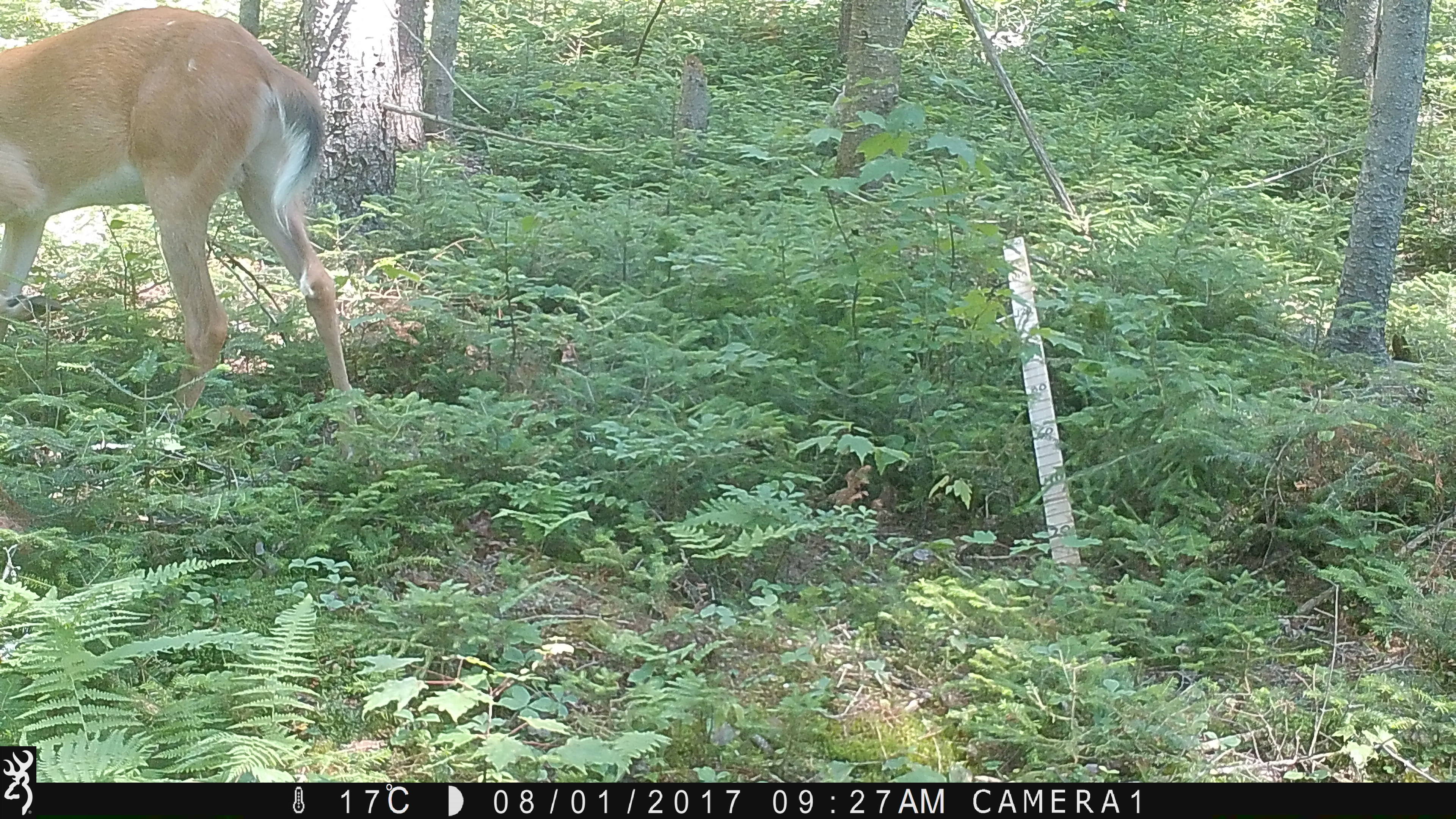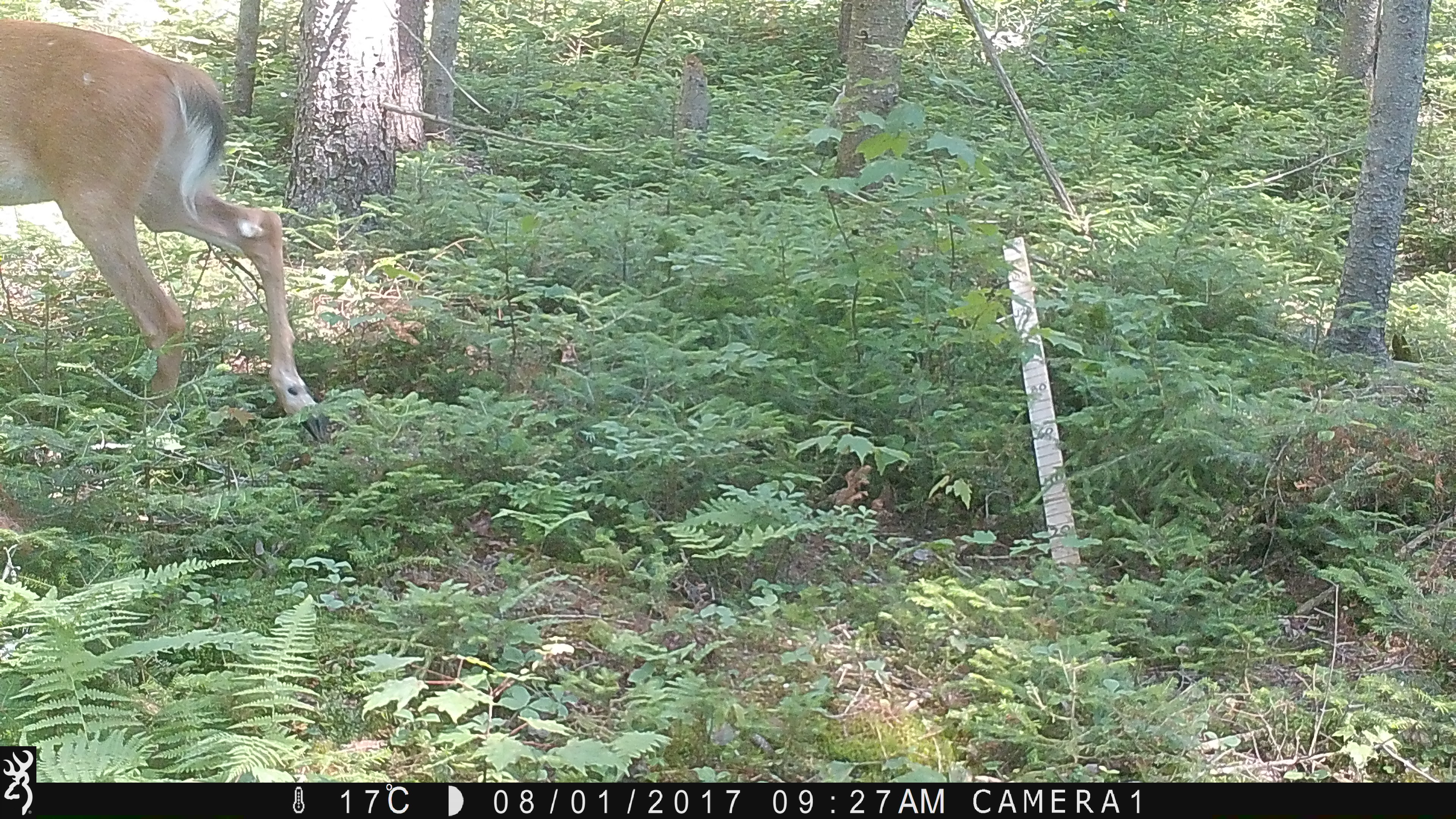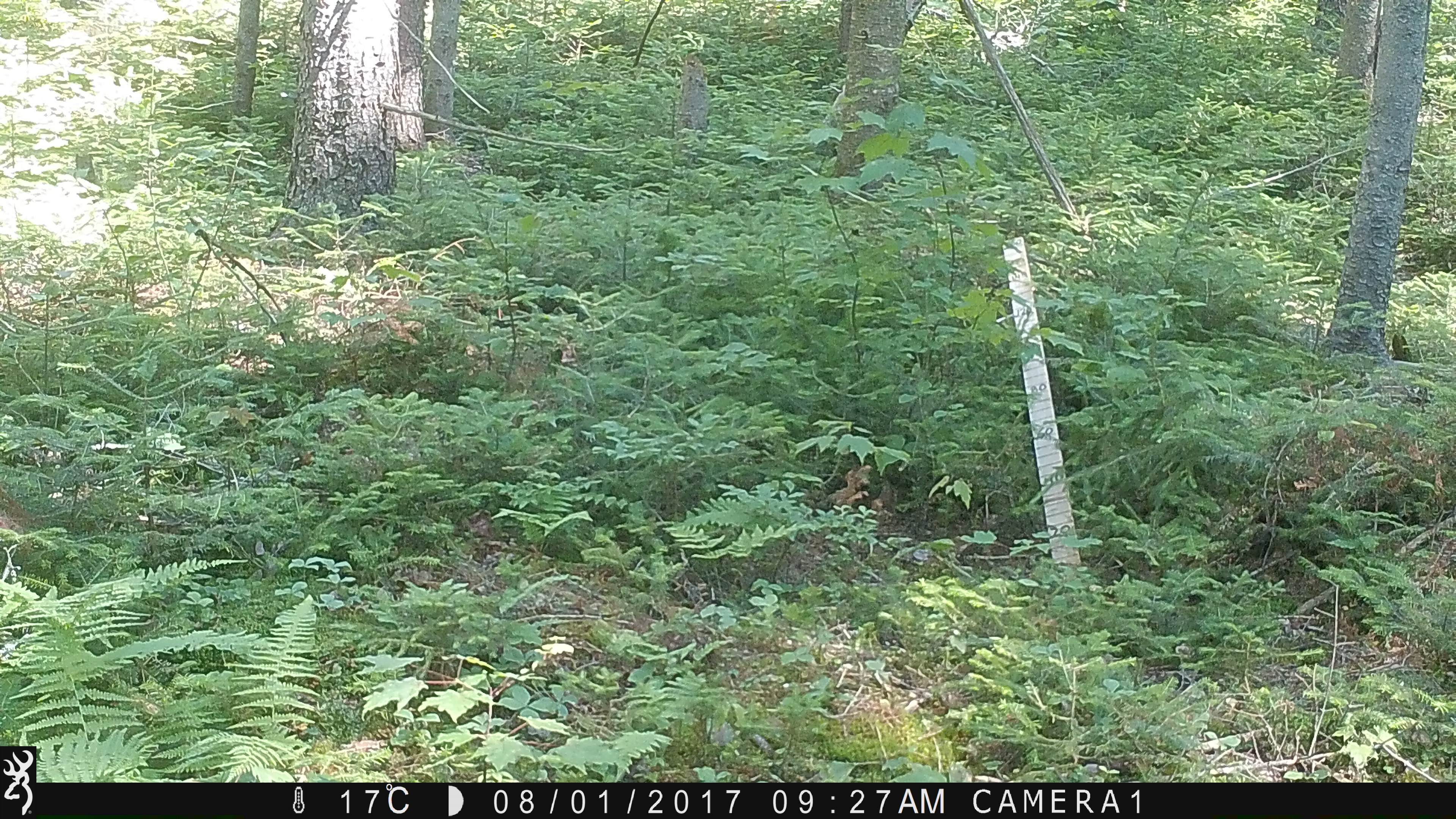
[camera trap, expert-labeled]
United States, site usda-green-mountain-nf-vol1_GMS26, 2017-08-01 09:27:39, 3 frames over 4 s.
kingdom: Animalia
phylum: Chordata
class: Mammalia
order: Artiodactyla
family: Cervidae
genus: Odocoileus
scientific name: Odocoileus virginianus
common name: white-tailed deer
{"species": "white-tailed deer (Odocoileus virginianus)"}